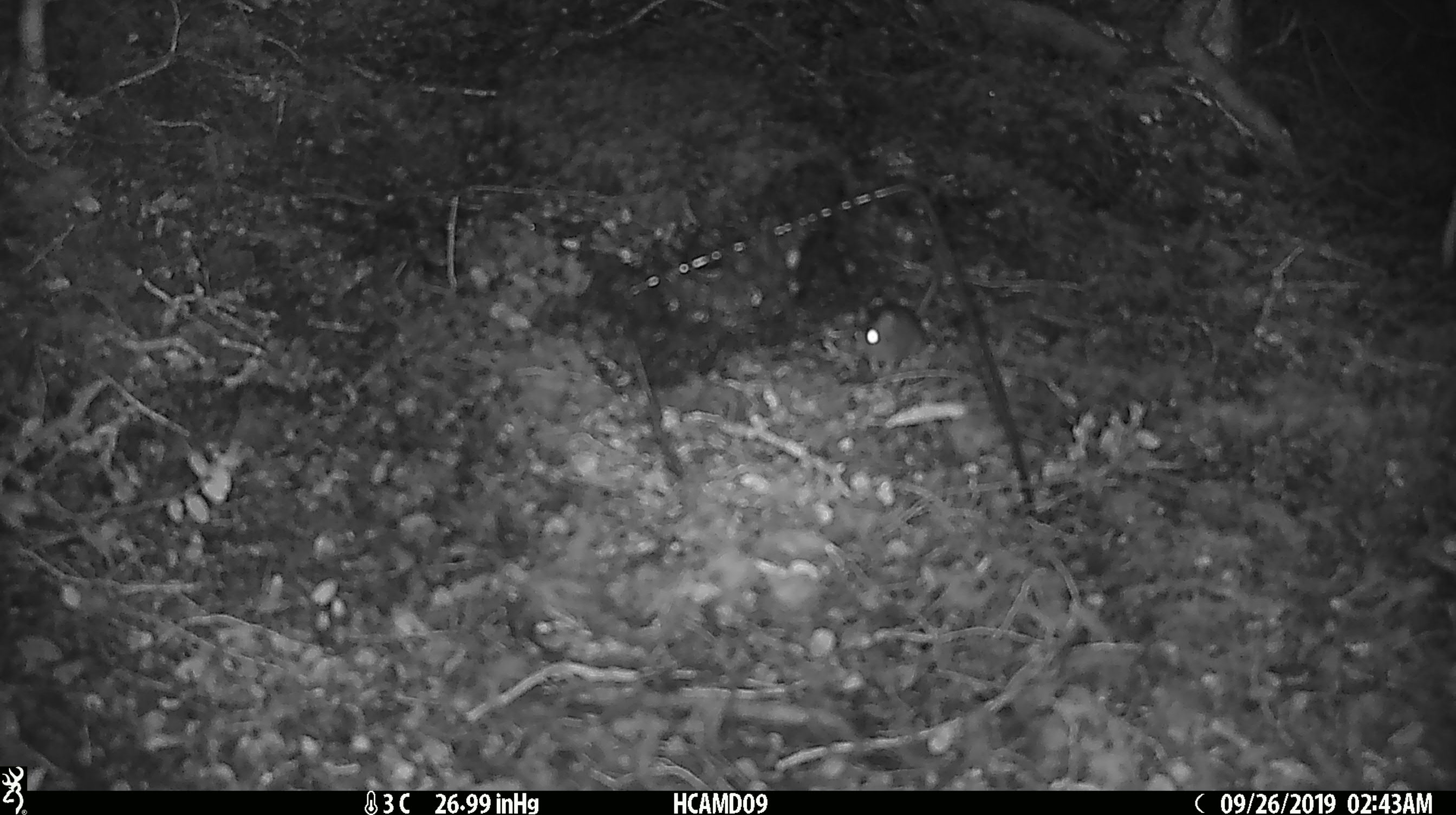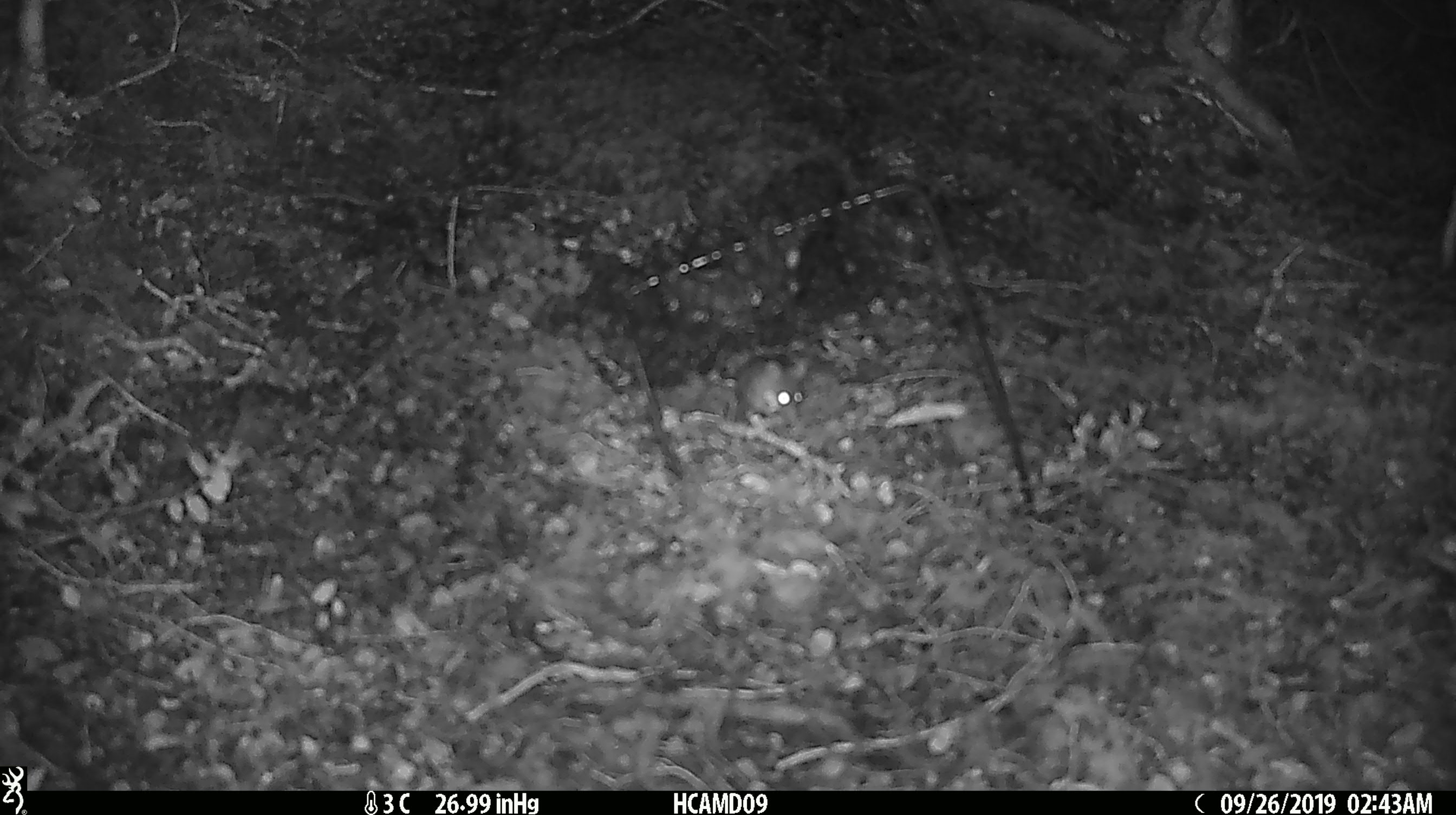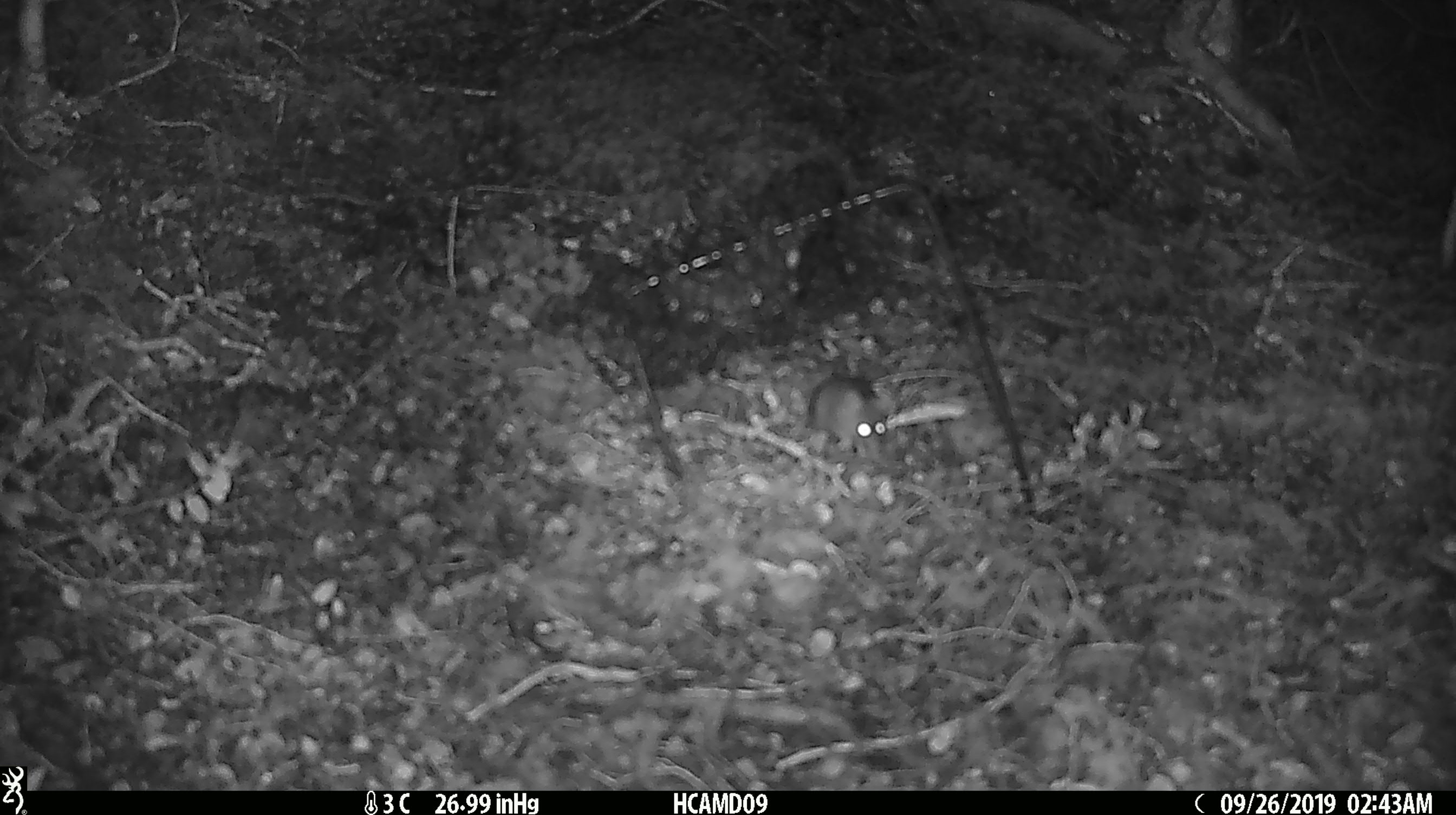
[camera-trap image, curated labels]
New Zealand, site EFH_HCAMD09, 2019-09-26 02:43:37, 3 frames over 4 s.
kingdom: Animalia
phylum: Chordata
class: Mammalia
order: Rodentia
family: Muridae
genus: Mus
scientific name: Mus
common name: mouse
Mouse (Mus).